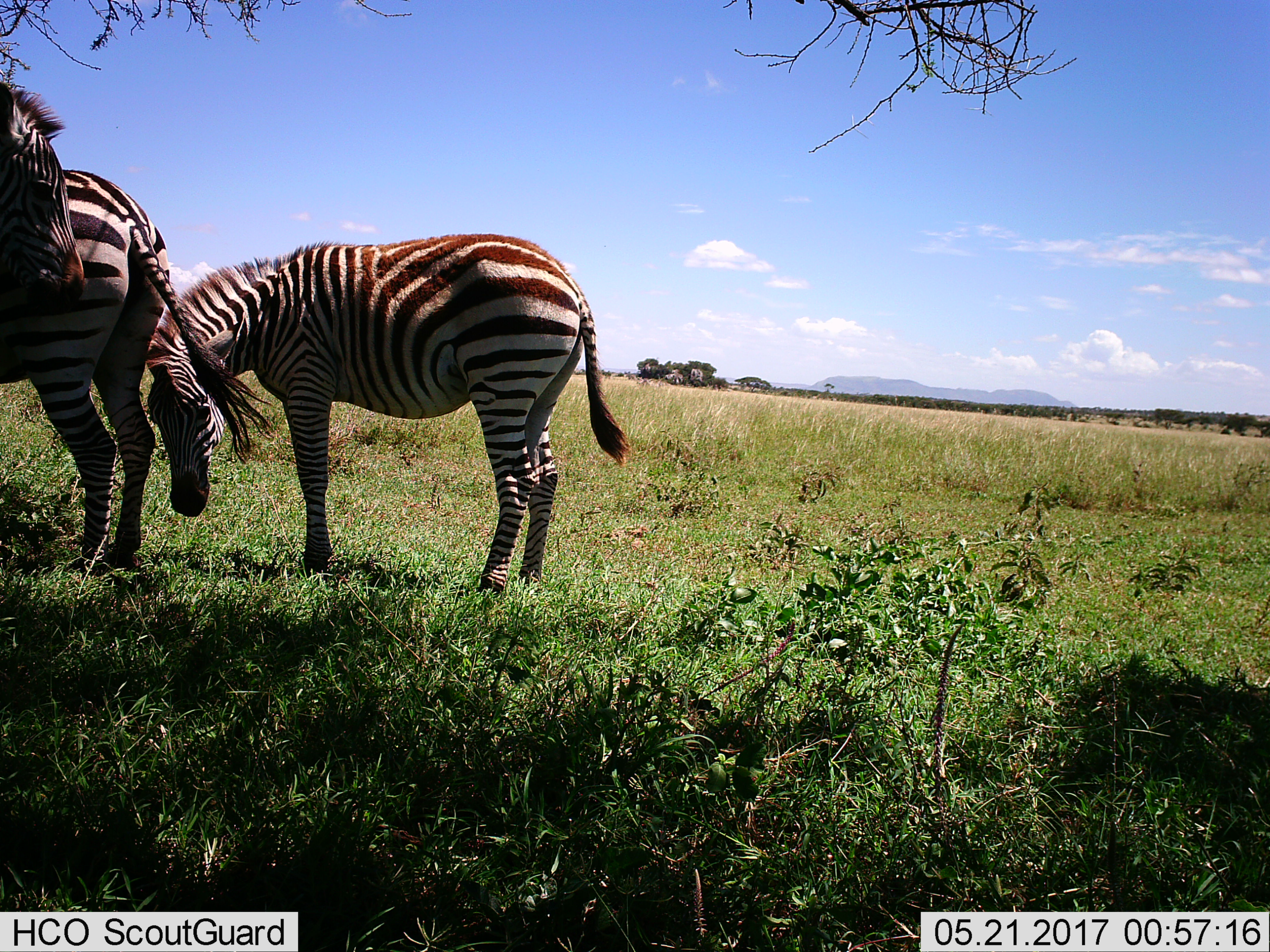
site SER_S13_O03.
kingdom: Animalia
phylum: Chordata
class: Mammalia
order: Perissodactyla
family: Equidae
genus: Equus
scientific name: Equus quagga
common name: plains zebra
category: zebraplains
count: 3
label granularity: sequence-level